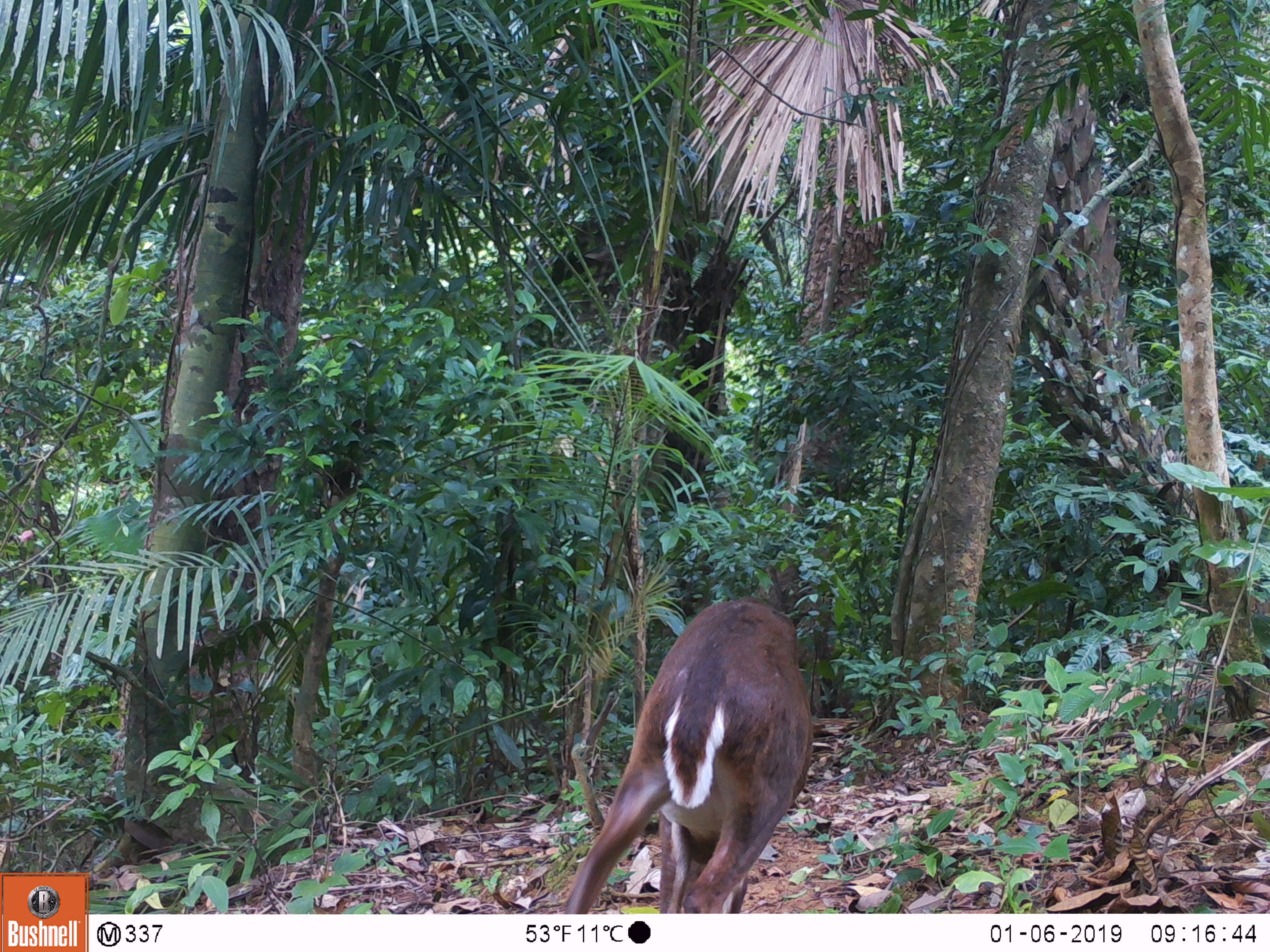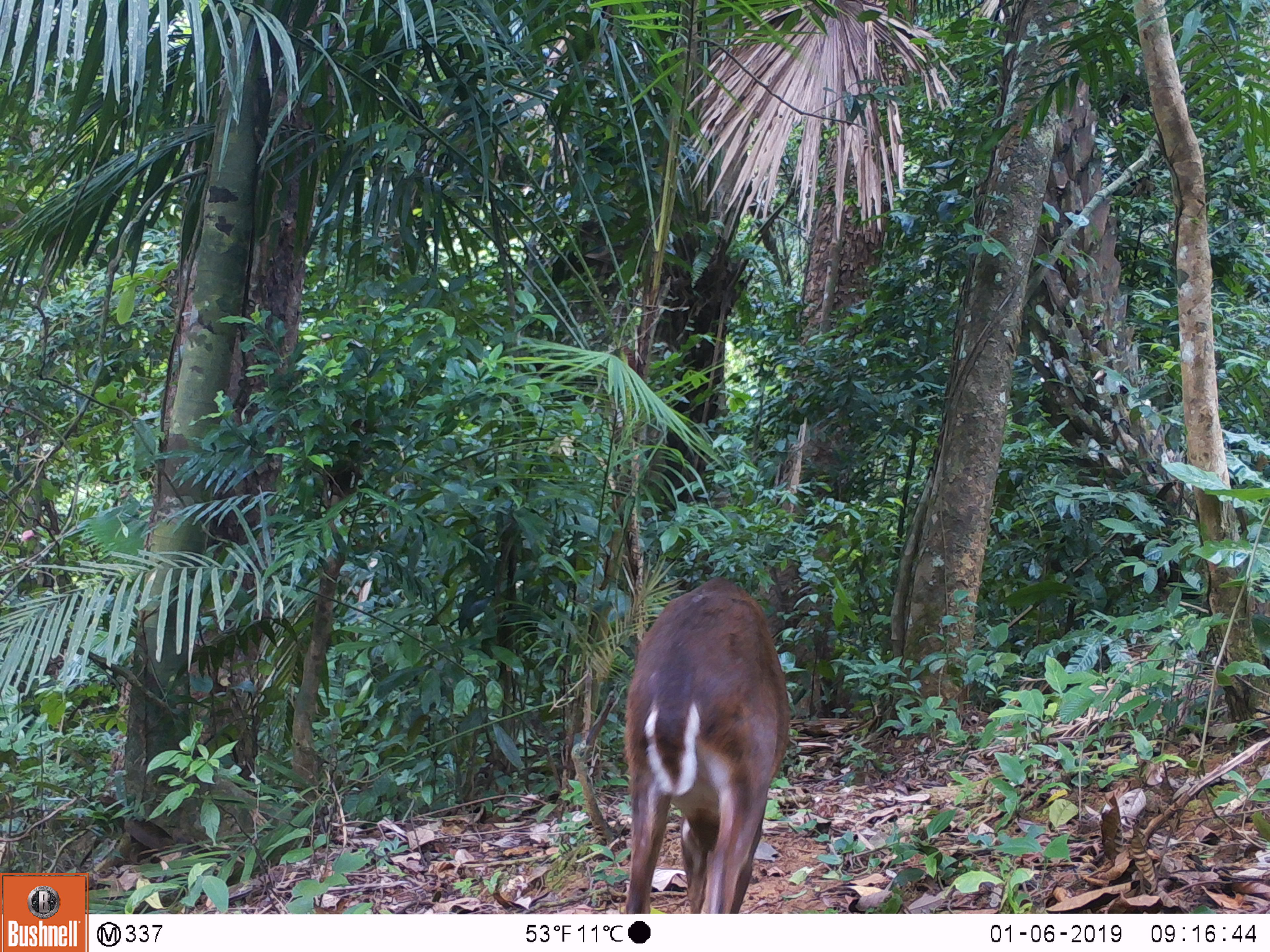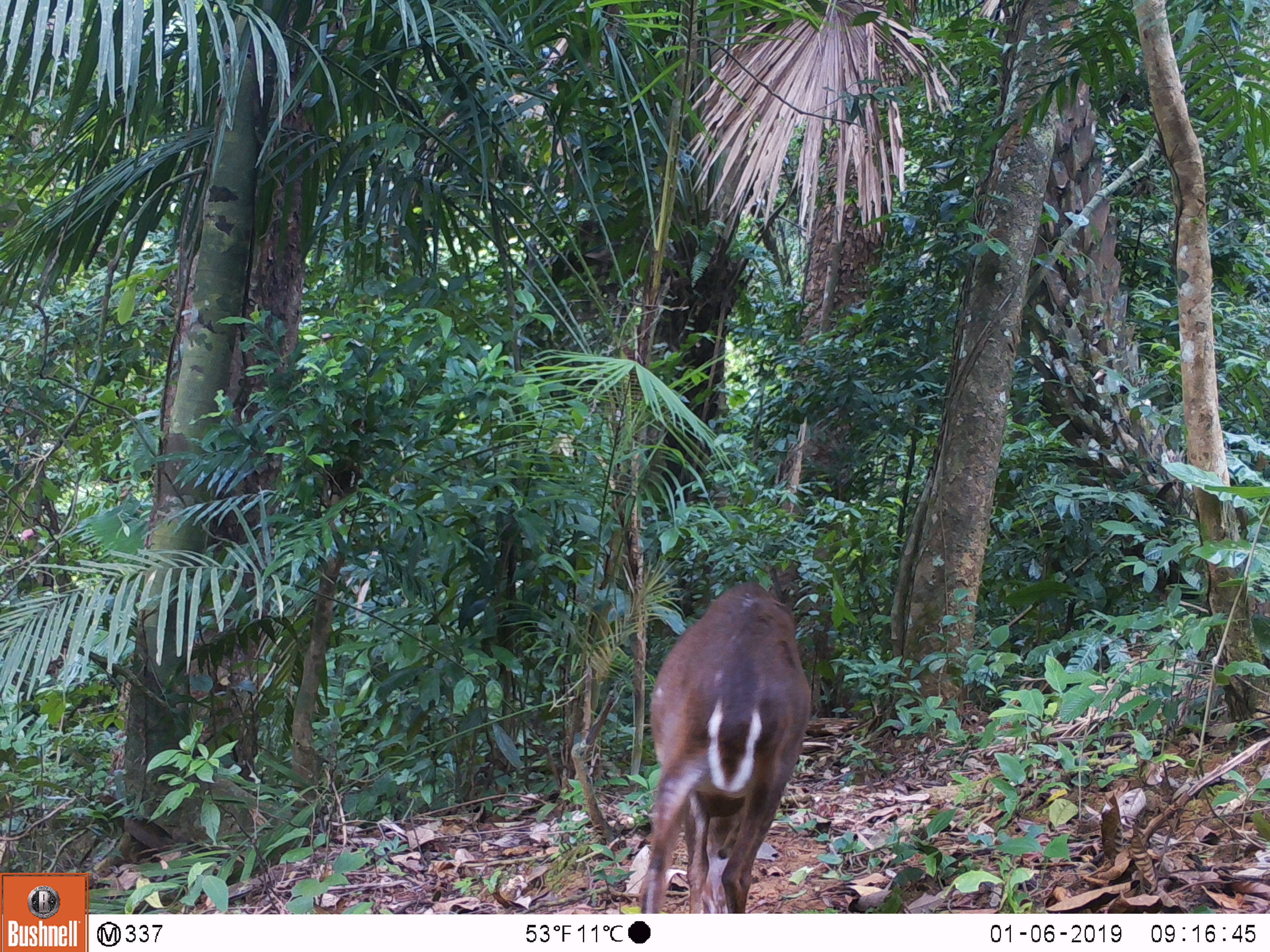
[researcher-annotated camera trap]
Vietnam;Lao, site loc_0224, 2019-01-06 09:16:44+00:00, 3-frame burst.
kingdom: Animalia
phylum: Chordata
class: Mammalia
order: Artiodactyla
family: Cervidae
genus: Muntiacus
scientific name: Muntiacus vuquangensis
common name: large-antlered muntjac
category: large antlered muntjac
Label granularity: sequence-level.